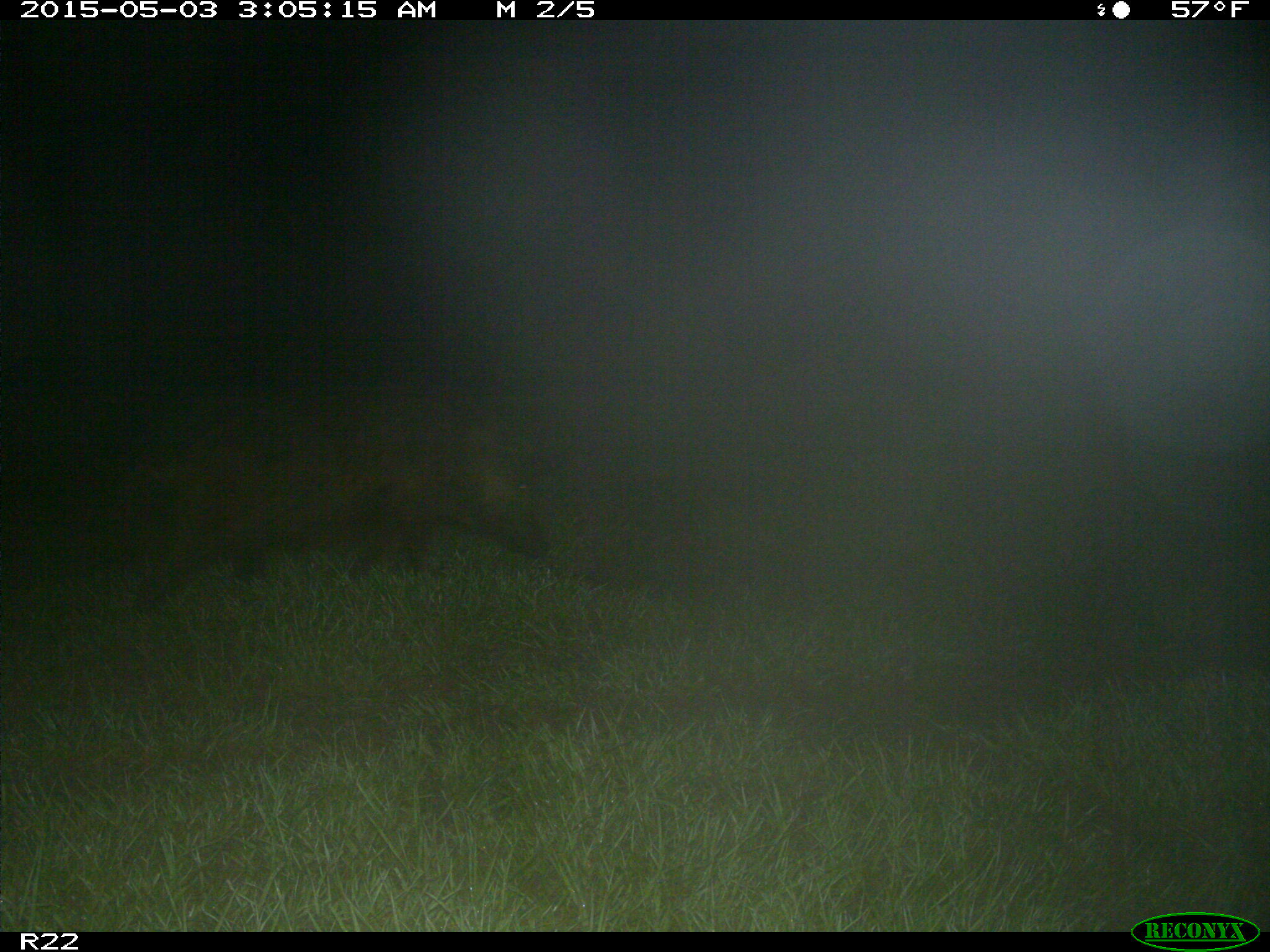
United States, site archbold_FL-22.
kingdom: Animalia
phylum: Chordata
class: Mammalia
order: Artiodactyla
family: Suidae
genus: Sus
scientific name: Sus scrofa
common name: wild boar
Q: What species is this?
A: Sus scrofa (wild boar).